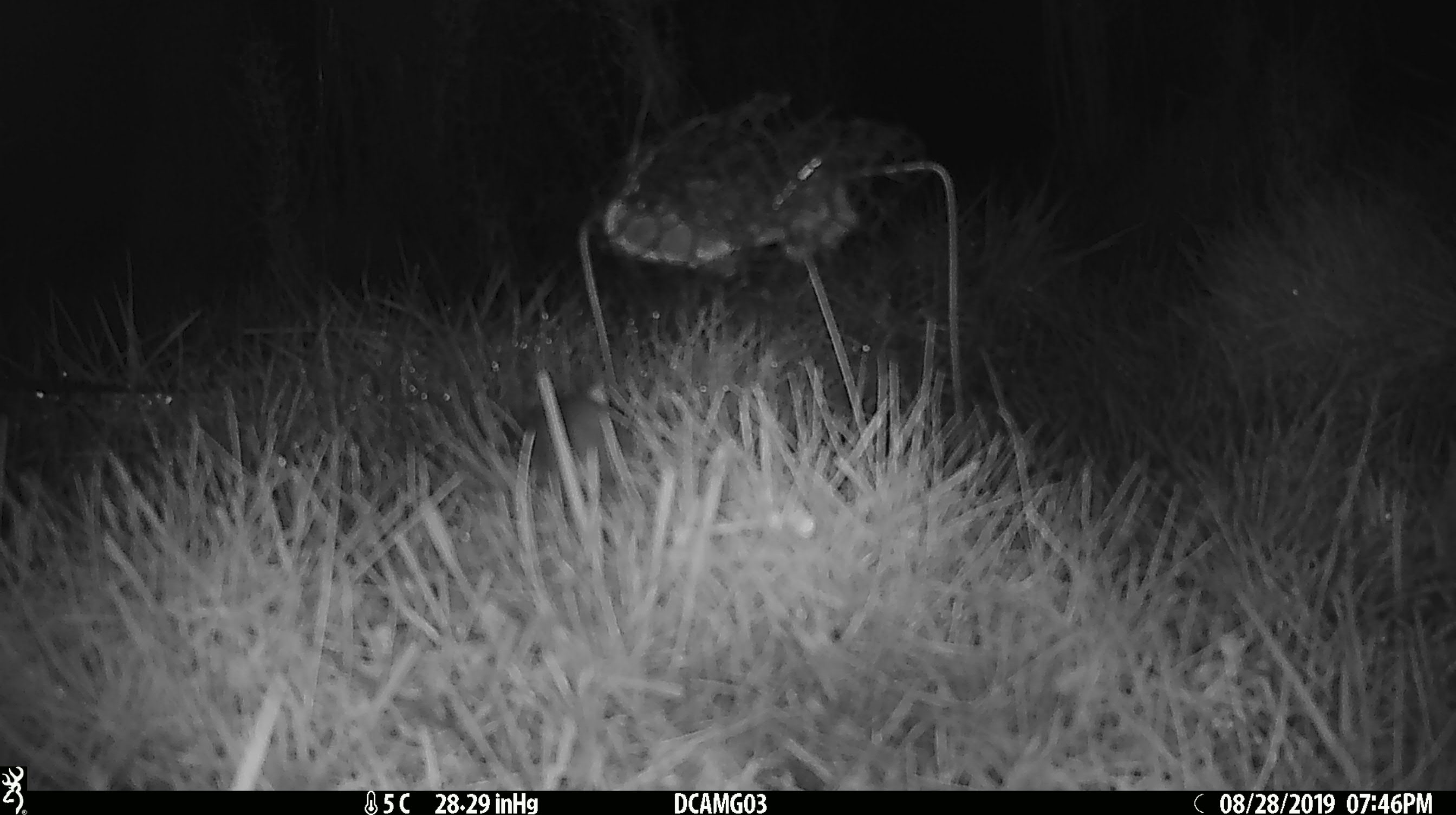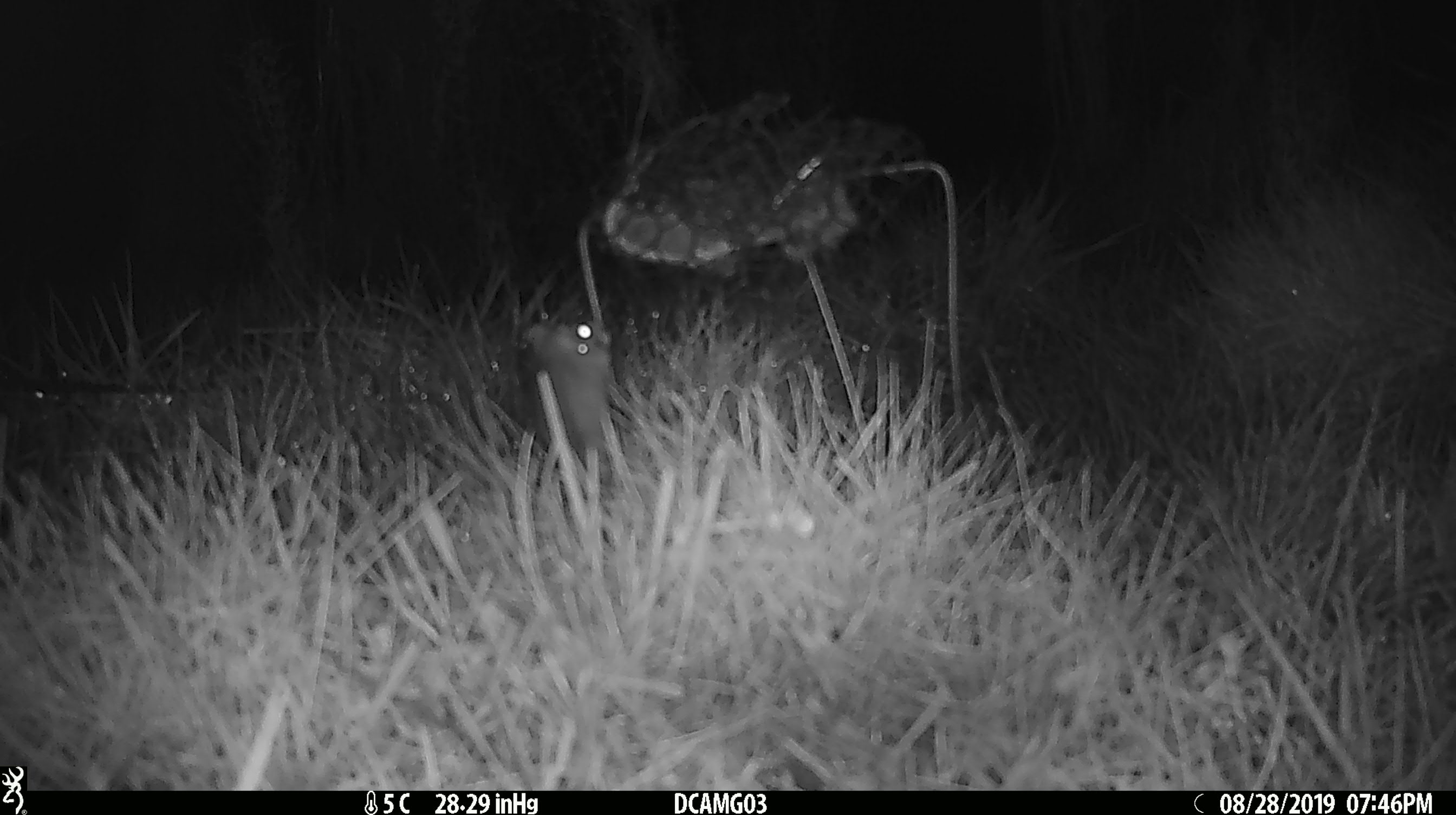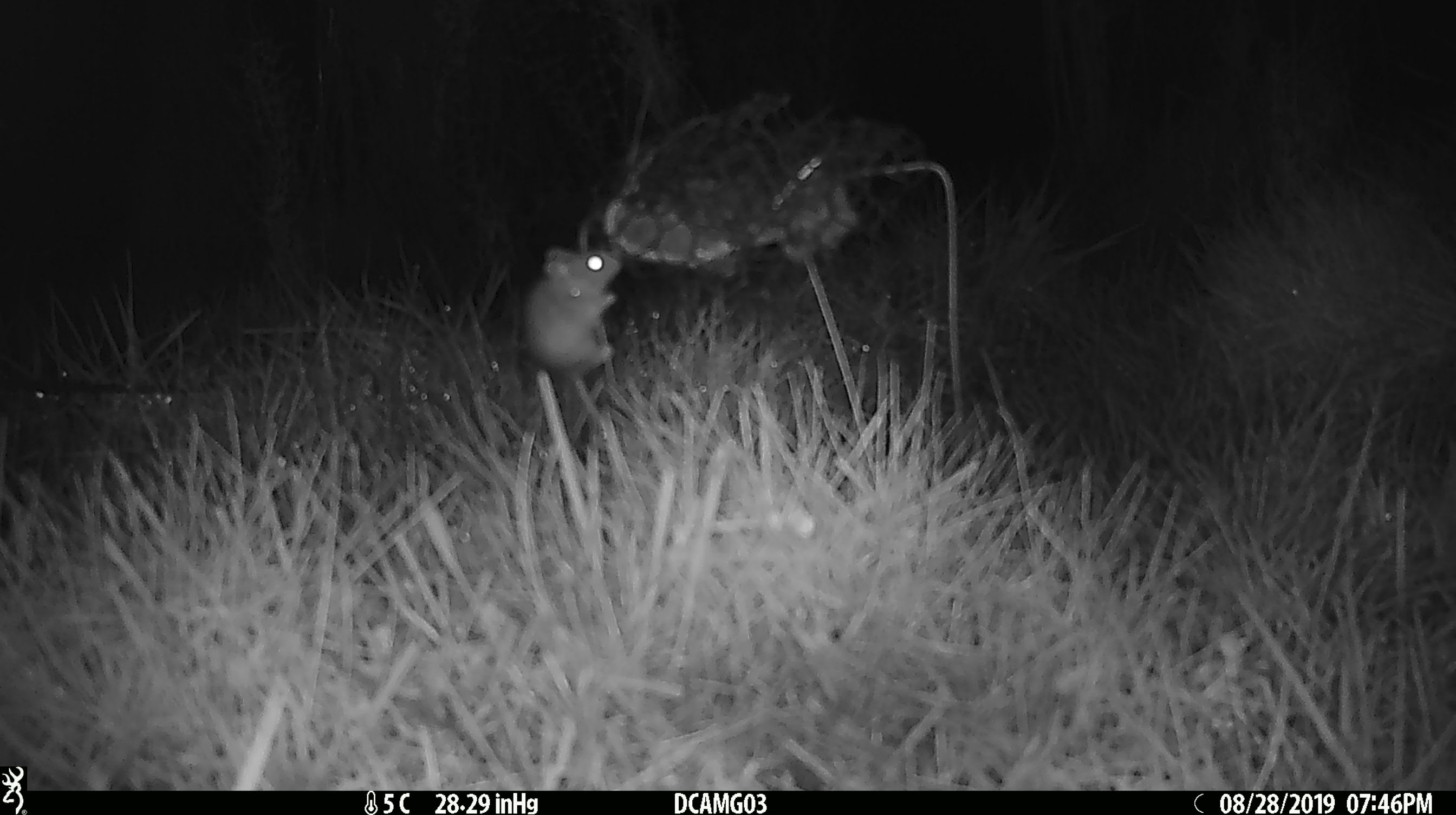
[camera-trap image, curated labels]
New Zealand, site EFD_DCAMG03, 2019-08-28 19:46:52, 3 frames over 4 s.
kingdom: Animalia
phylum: Chordata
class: Mammalia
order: Rodentia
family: Muridae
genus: Mus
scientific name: Mus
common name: mouse